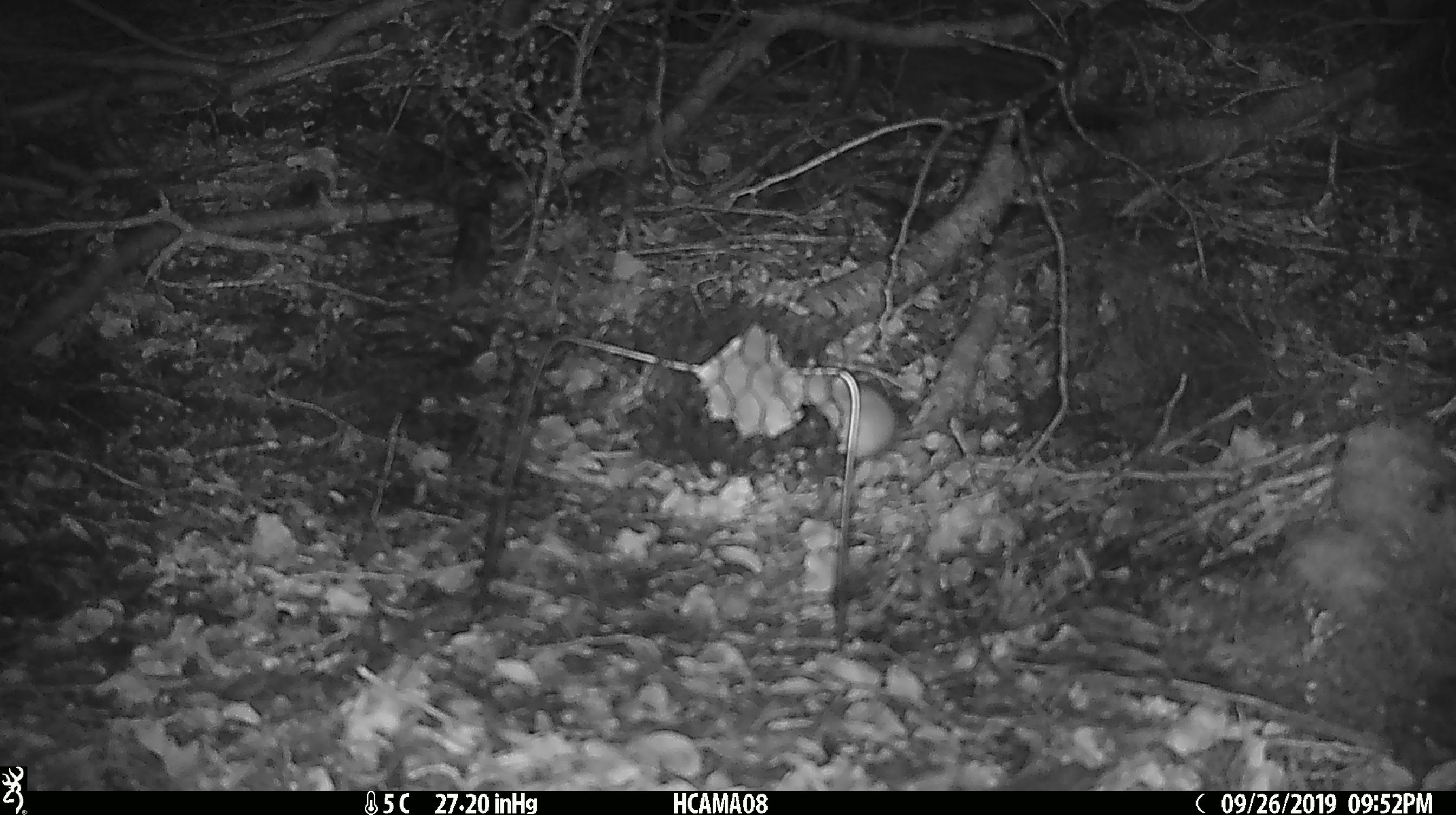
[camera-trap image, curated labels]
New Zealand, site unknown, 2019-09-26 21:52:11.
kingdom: Animalia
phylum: Chordata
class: Mammalia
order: Rodentia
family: Muridae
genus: Mus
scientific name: Mus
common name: mouse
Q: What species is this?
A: Mouse (Mus).